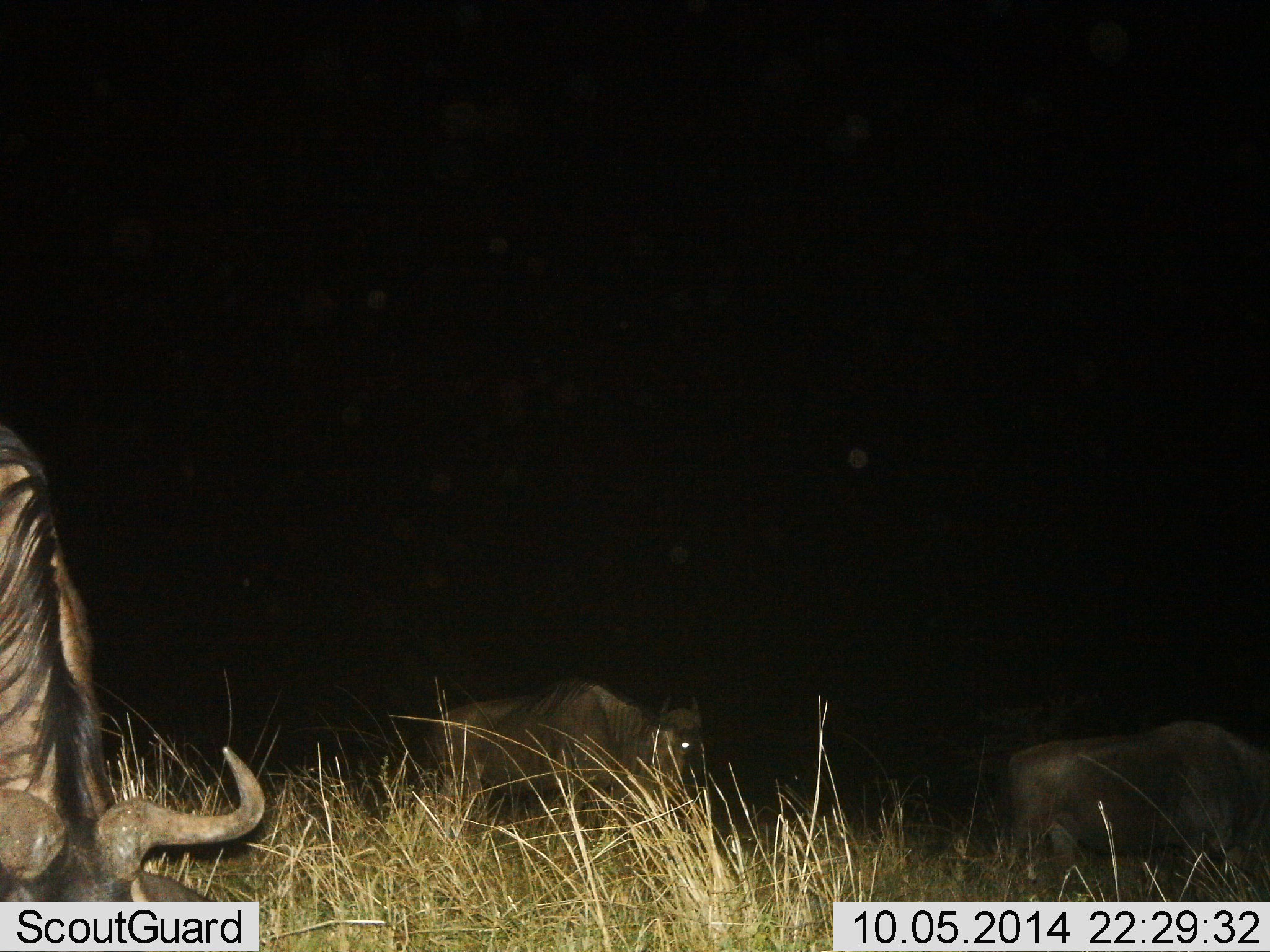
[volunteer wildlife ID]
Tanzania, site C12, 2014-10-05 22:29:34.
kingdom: Animalia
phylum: Chordata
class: Mammalia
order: Artiodactyla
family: Bovidae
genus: Connochaetes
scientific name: Connochaetes taurinus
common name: blue wildebeest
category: wildebeest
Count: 3.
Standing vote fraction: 40%.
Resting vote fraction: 0%.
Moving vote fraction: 40%.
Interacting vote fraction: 0%.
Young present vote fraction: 0%.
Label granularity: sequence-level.